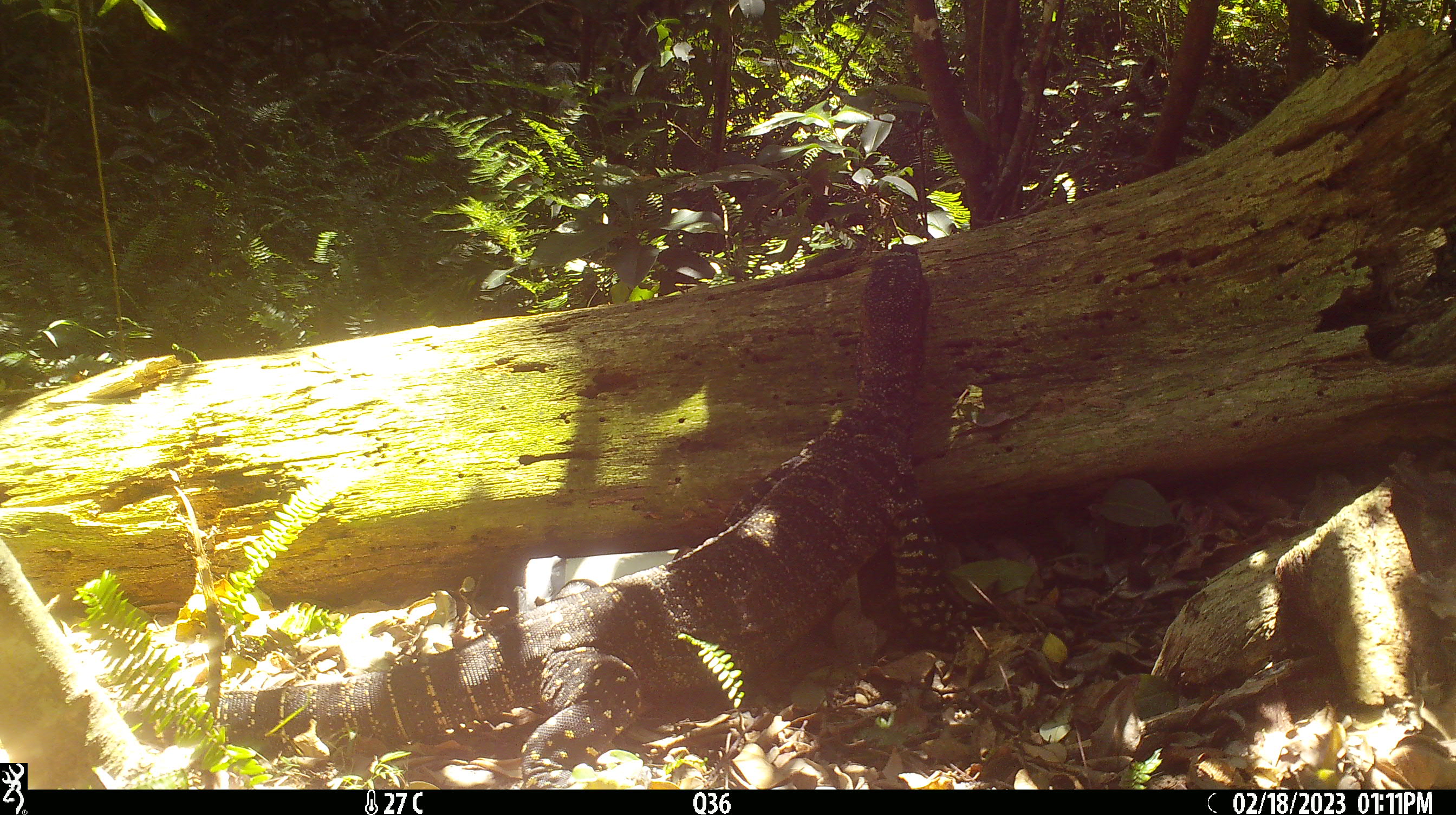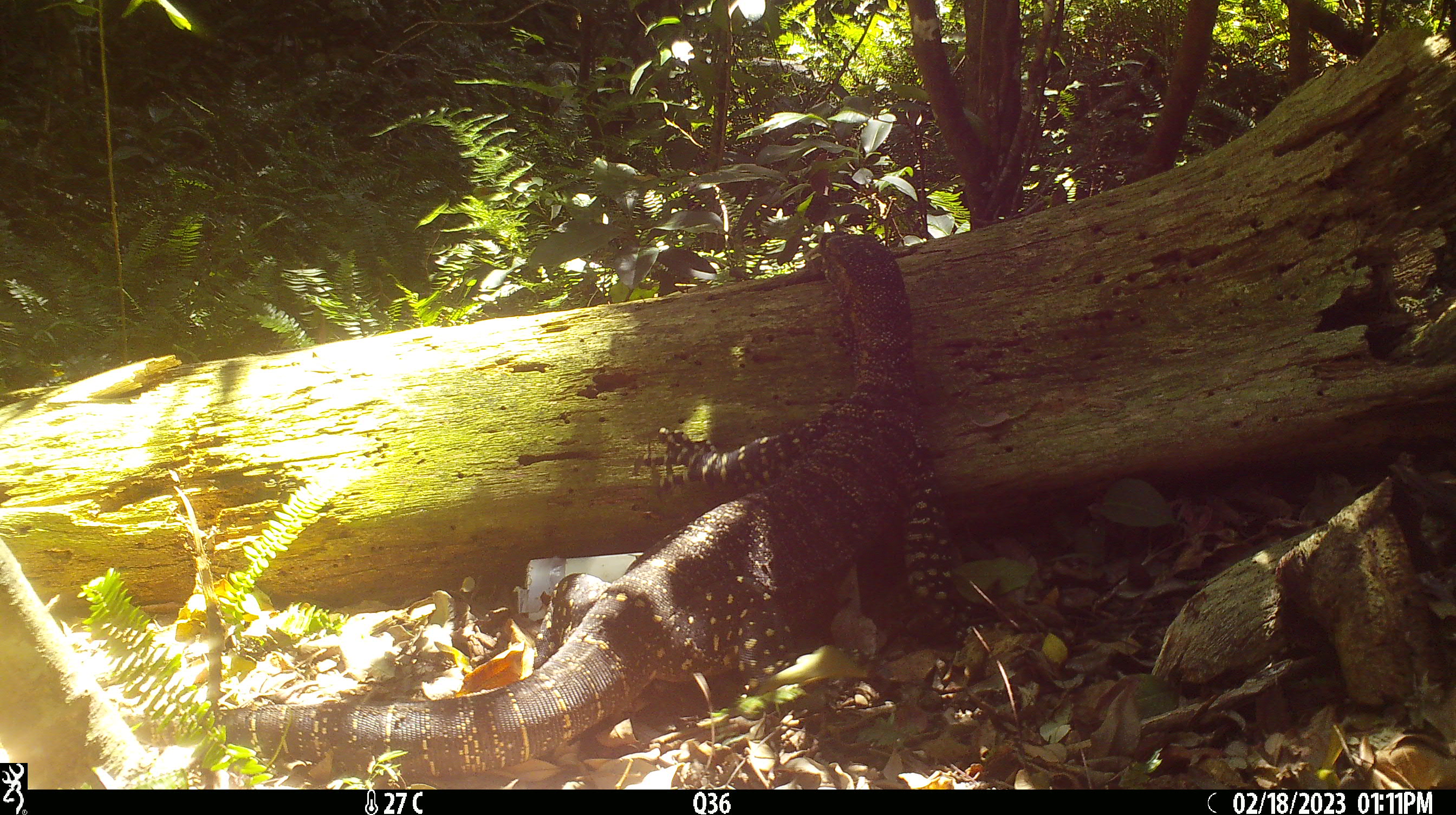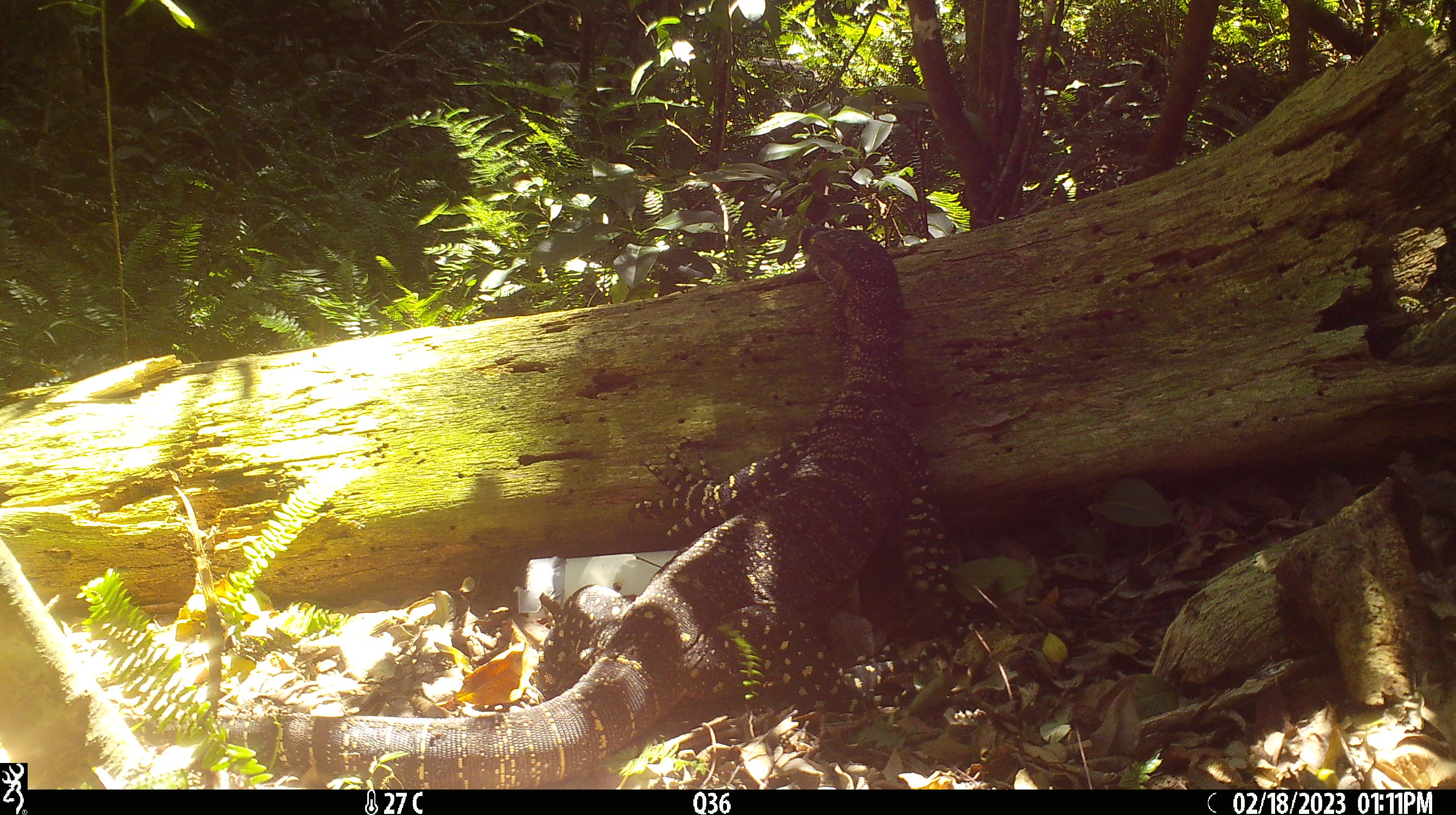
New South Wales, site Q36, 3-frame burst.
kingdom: Animalia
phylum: Chordata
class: Reptilia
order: Squamata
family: Varanidae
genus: Varanus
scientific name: Varanus varius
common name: lace monitor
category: goanna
Goanna (lace monitor) (Varanus varius).